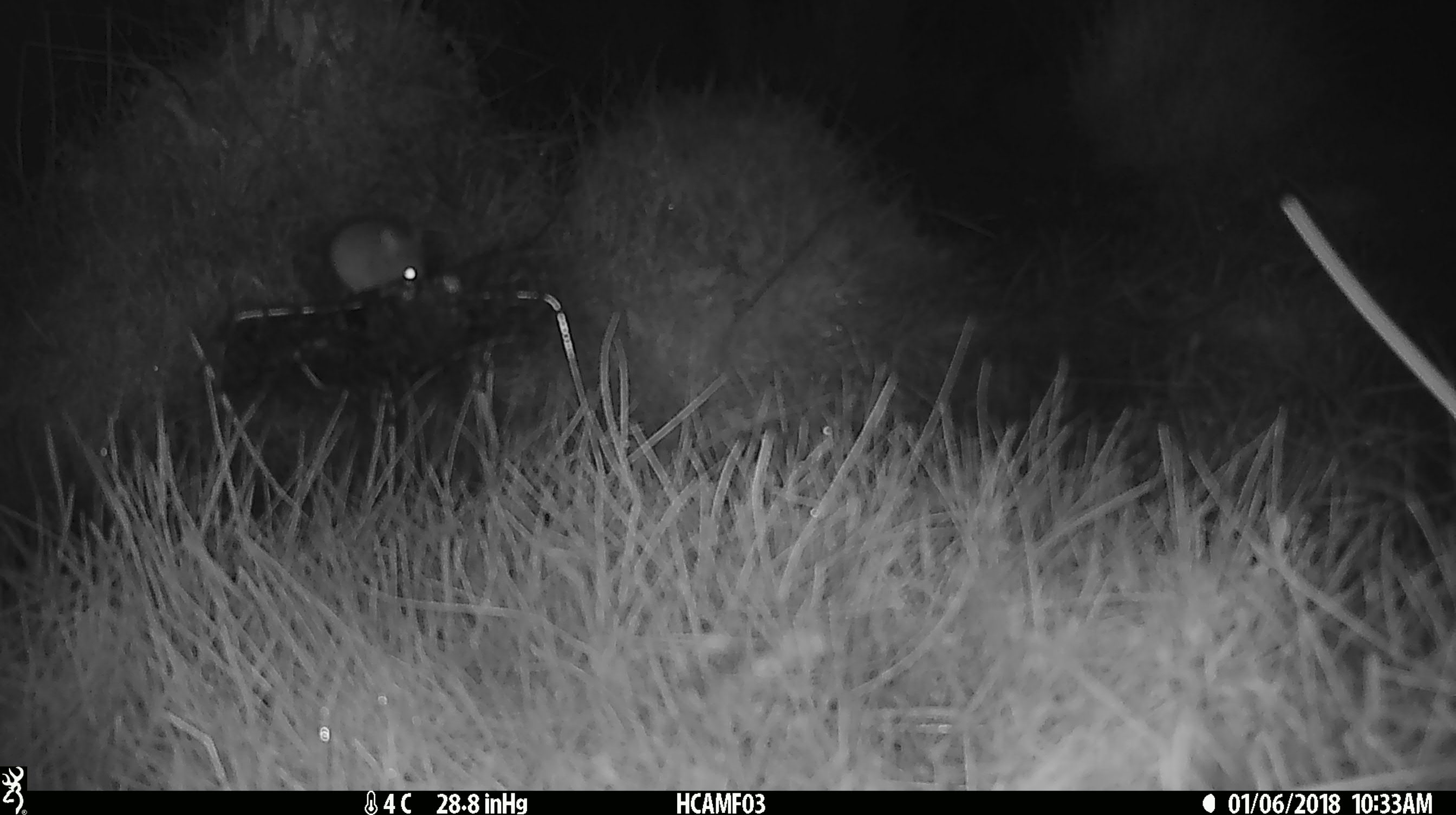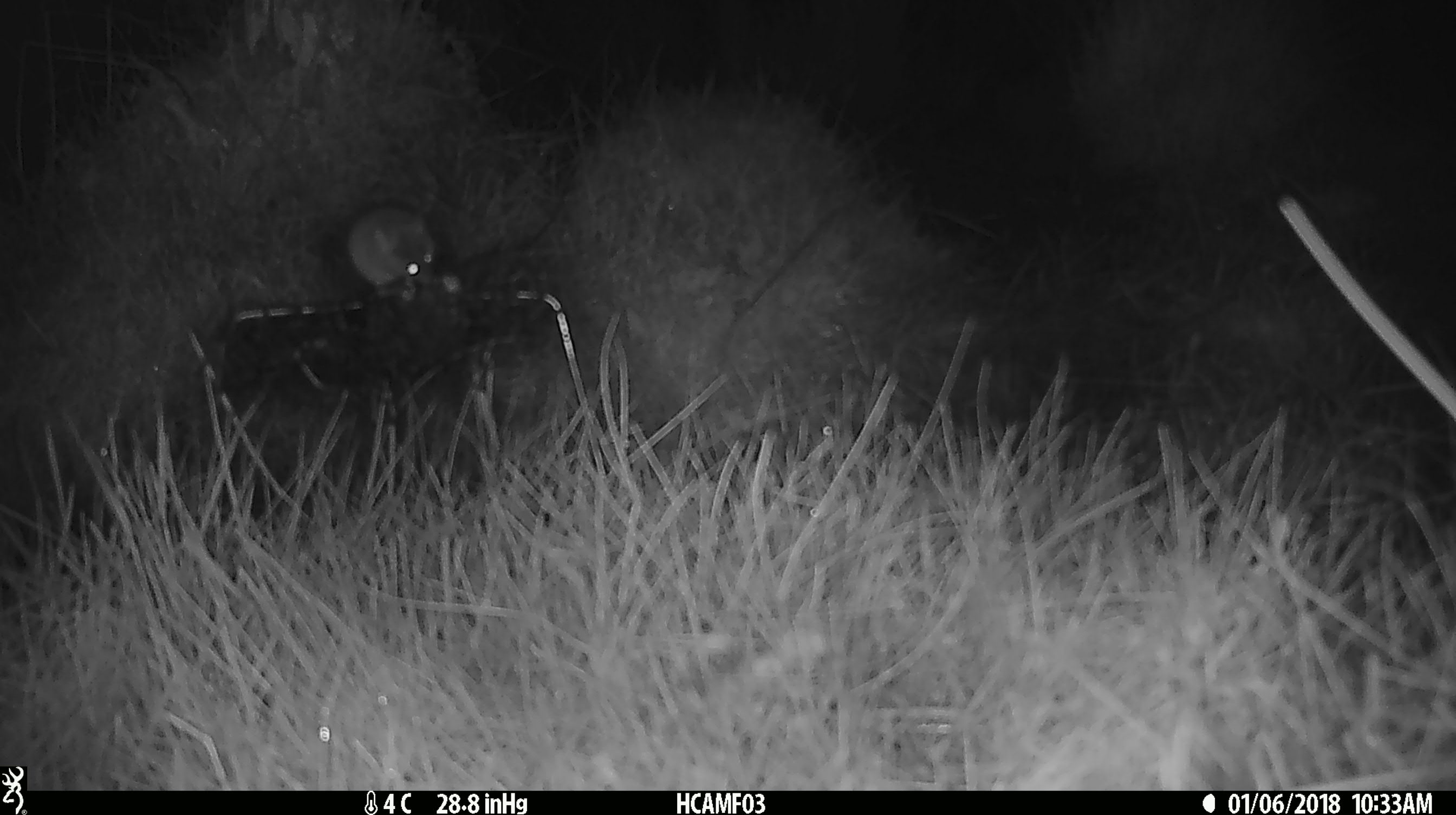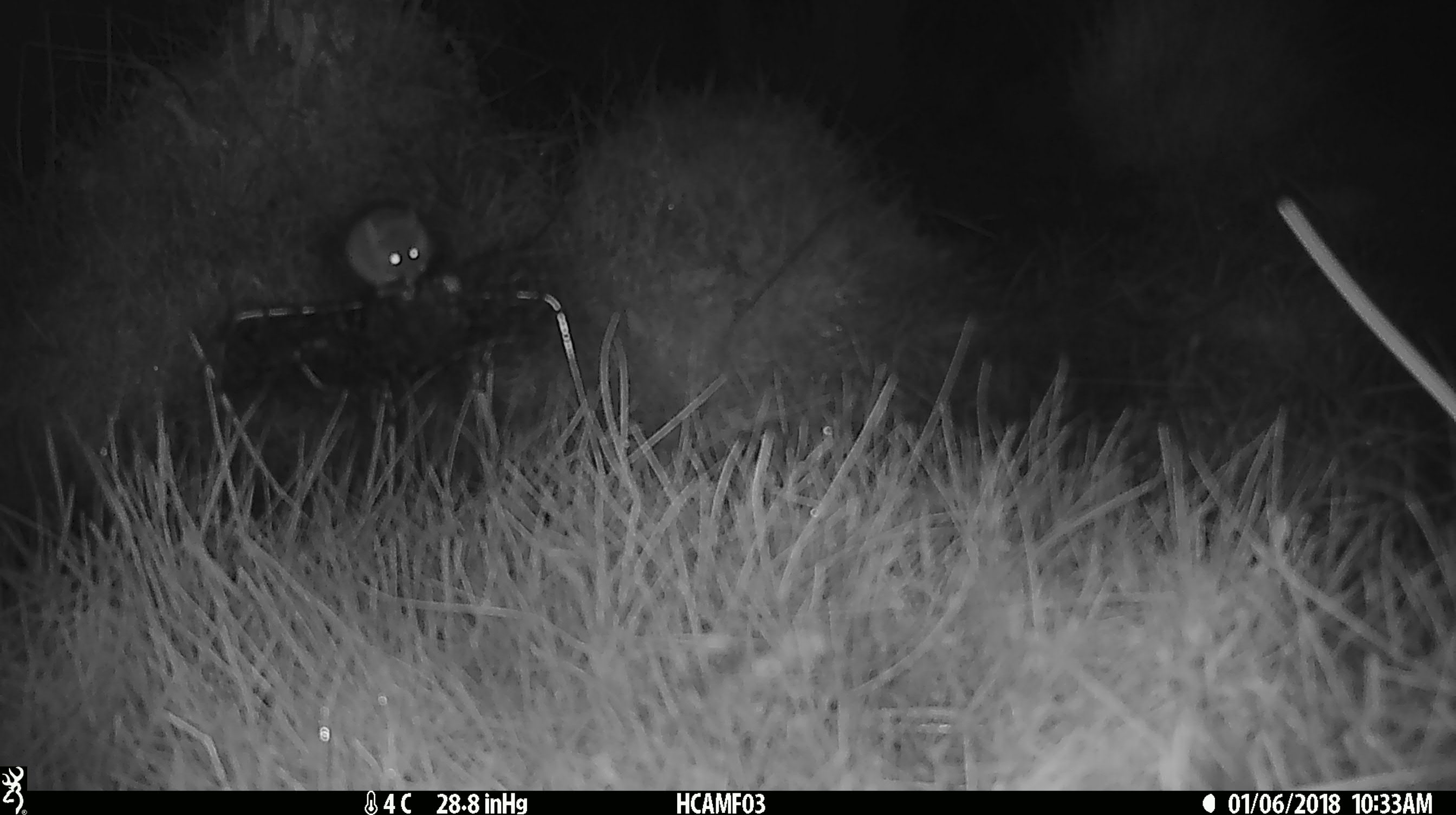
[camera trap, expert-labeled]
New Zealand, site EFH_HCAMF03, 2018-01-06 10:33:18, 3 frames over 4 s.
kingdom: Animalia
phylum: Chordata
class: Mammalia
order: Rodentia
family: Muridae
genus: Mus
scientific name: Mus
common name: mouse